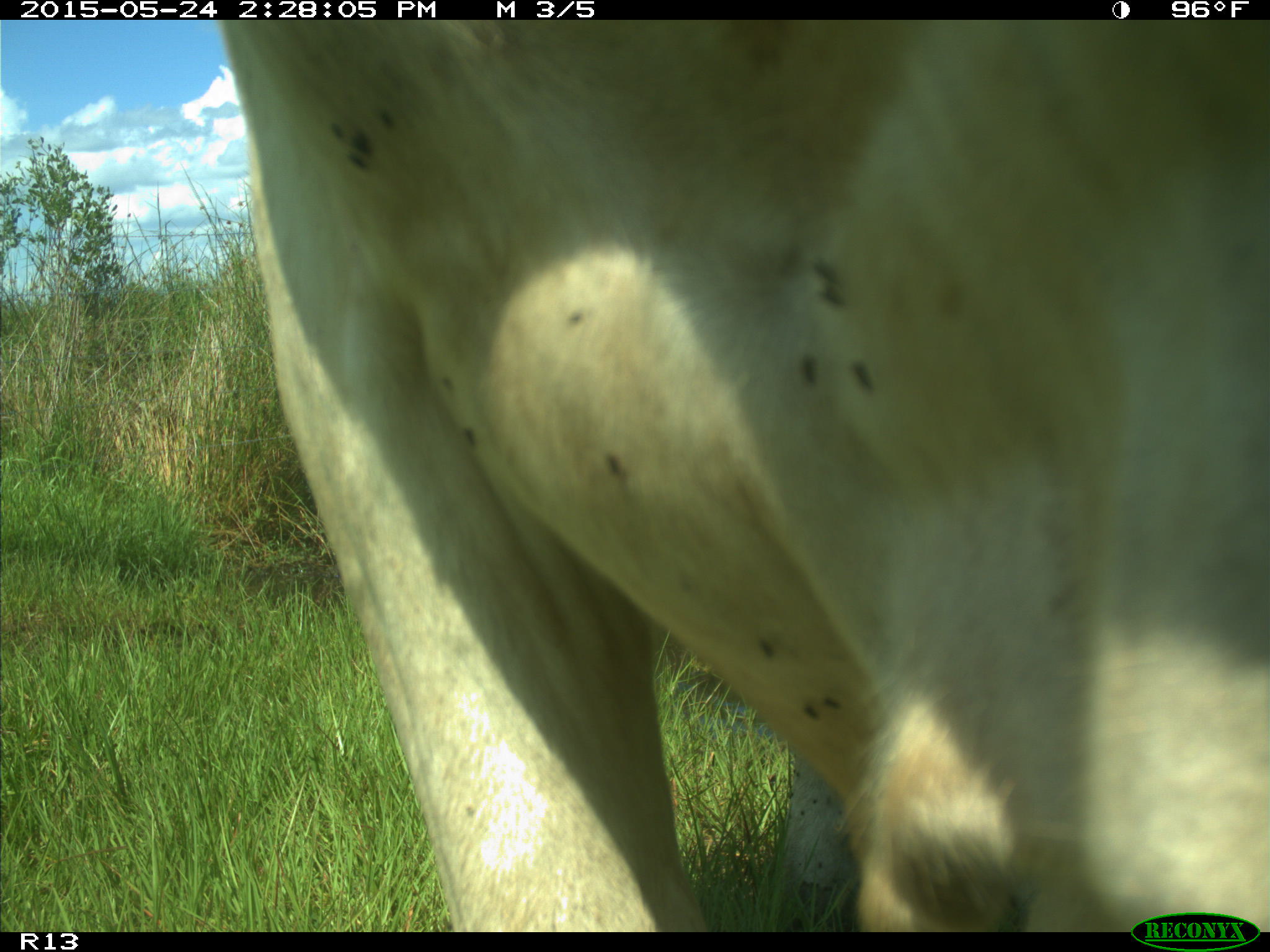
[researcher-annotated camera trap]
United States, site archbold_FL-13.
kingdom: Animalia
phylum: Chordata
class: Mammalia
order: Artiodactyla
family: Bovidae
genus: Bos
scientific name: Bos taurus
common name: domestic cow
Bos taurus (domestic cow).